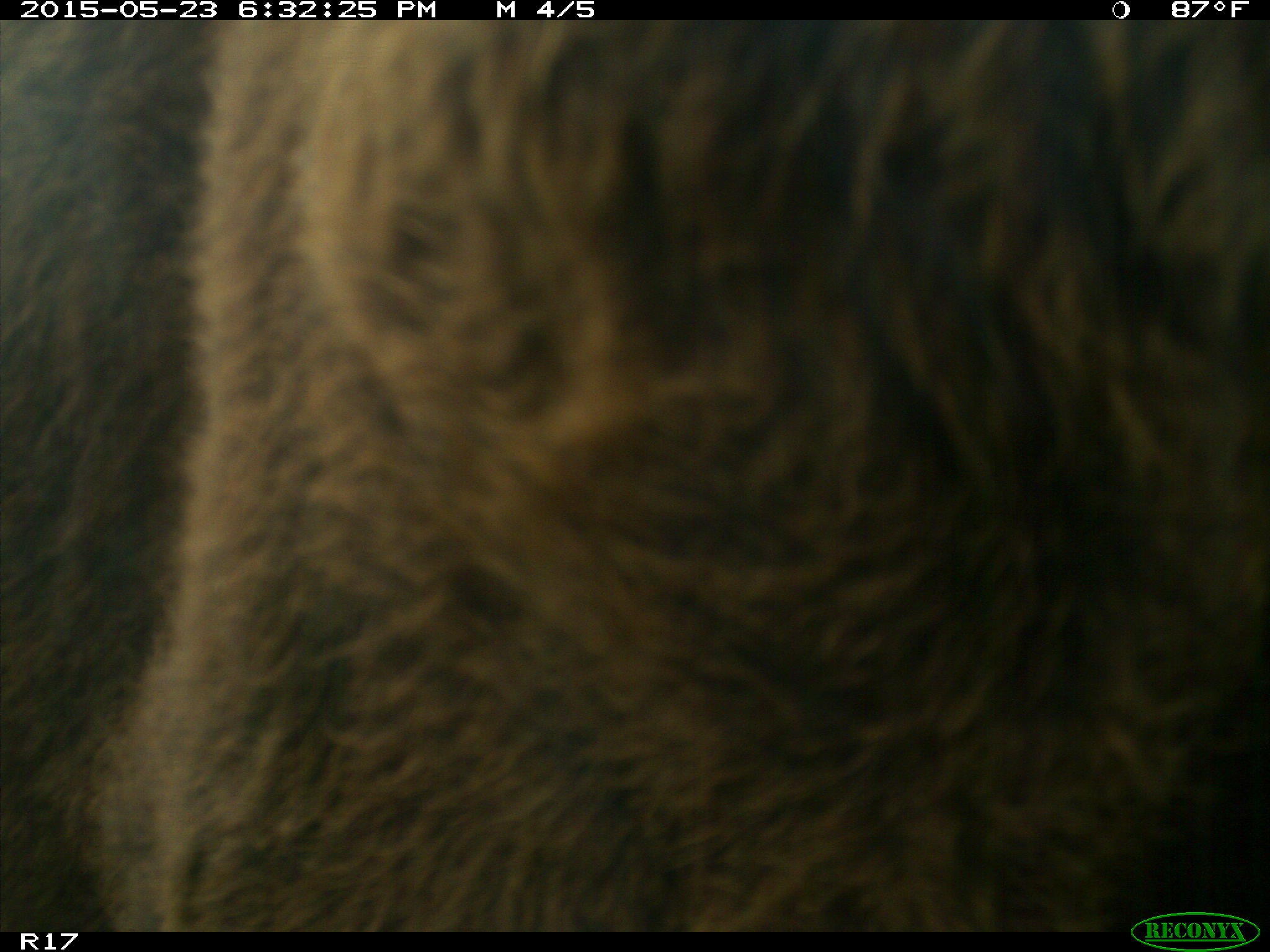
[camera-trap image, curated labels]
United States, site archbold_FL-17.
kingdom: Animalia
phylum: Chordata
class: Mammalia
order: Artiodactyla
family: Bovidae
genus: Bos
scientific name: Bos taurus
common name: domestic cow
Bos taurus (domestic cow).